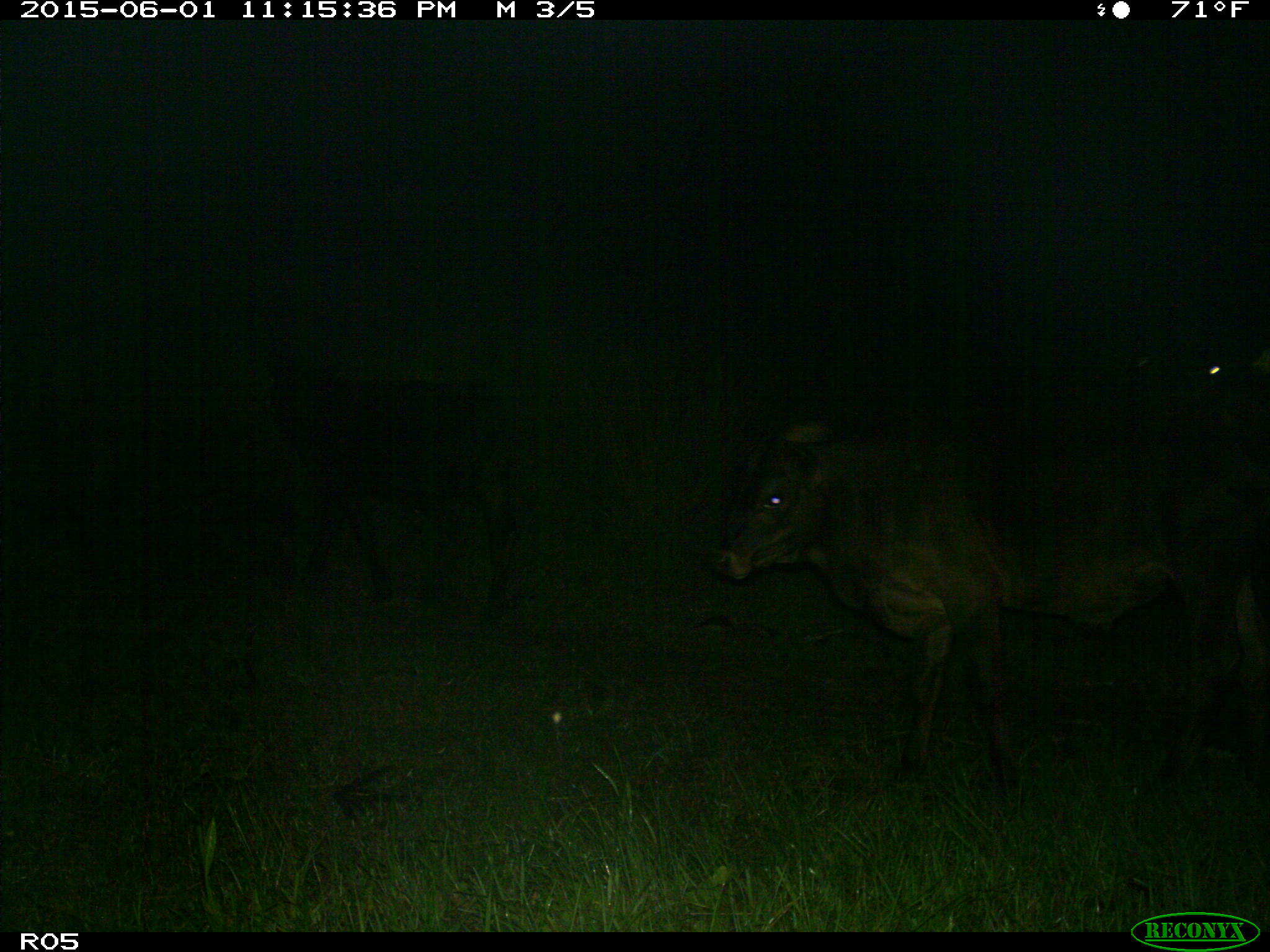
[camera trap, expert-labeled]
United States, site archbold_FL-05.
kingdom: Animalia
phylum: Chordata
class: Mammalia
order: Artiodactyla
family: Bovidae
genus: Bos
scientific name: Bos taurus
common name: domestic cow